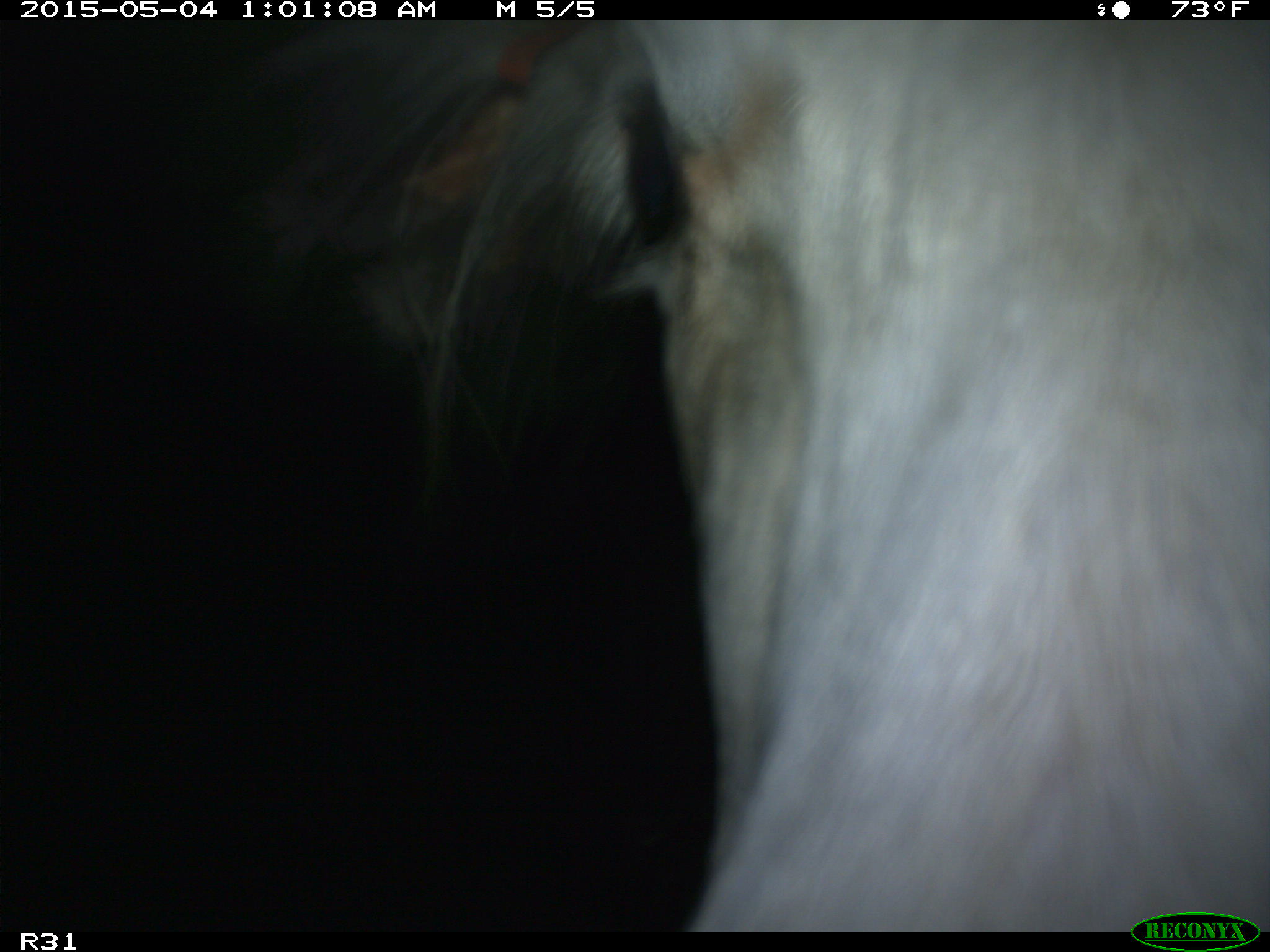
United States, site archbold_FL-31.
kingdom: Animalia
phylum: Chordata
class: Mammalia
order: Artiodactyla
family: Bovidae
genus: Bos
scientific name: Bos taurus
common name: domestic cow